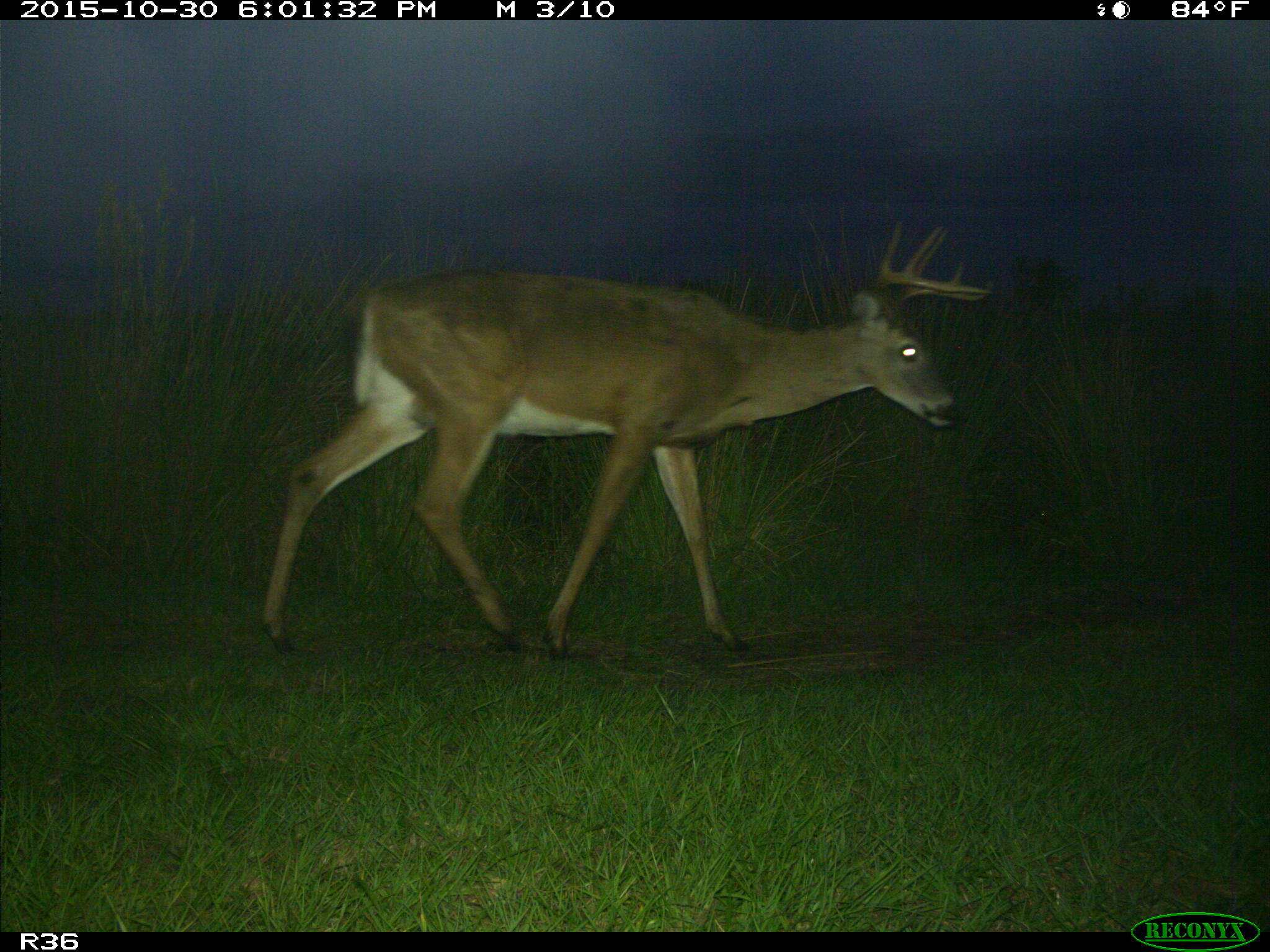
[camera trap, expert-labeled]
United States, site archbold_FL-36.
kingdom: Animalia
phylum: Chordata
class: Mammalia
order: Artiodactyla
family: Cervidae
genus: Odocoileus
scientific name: Odocoileus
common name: deer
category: unidentified deer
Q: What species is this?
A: Unidentified deer (deer) (Odocoileus).